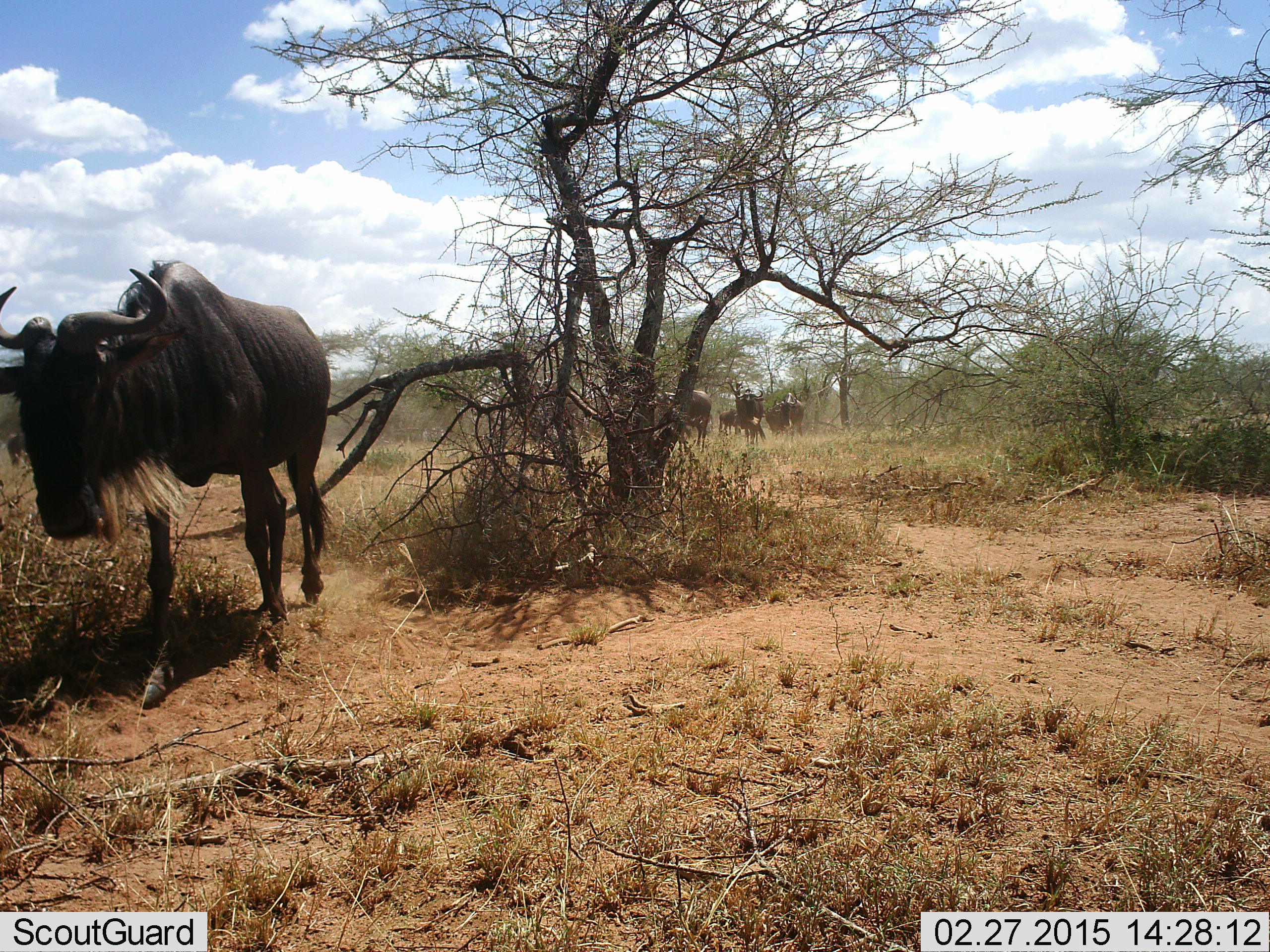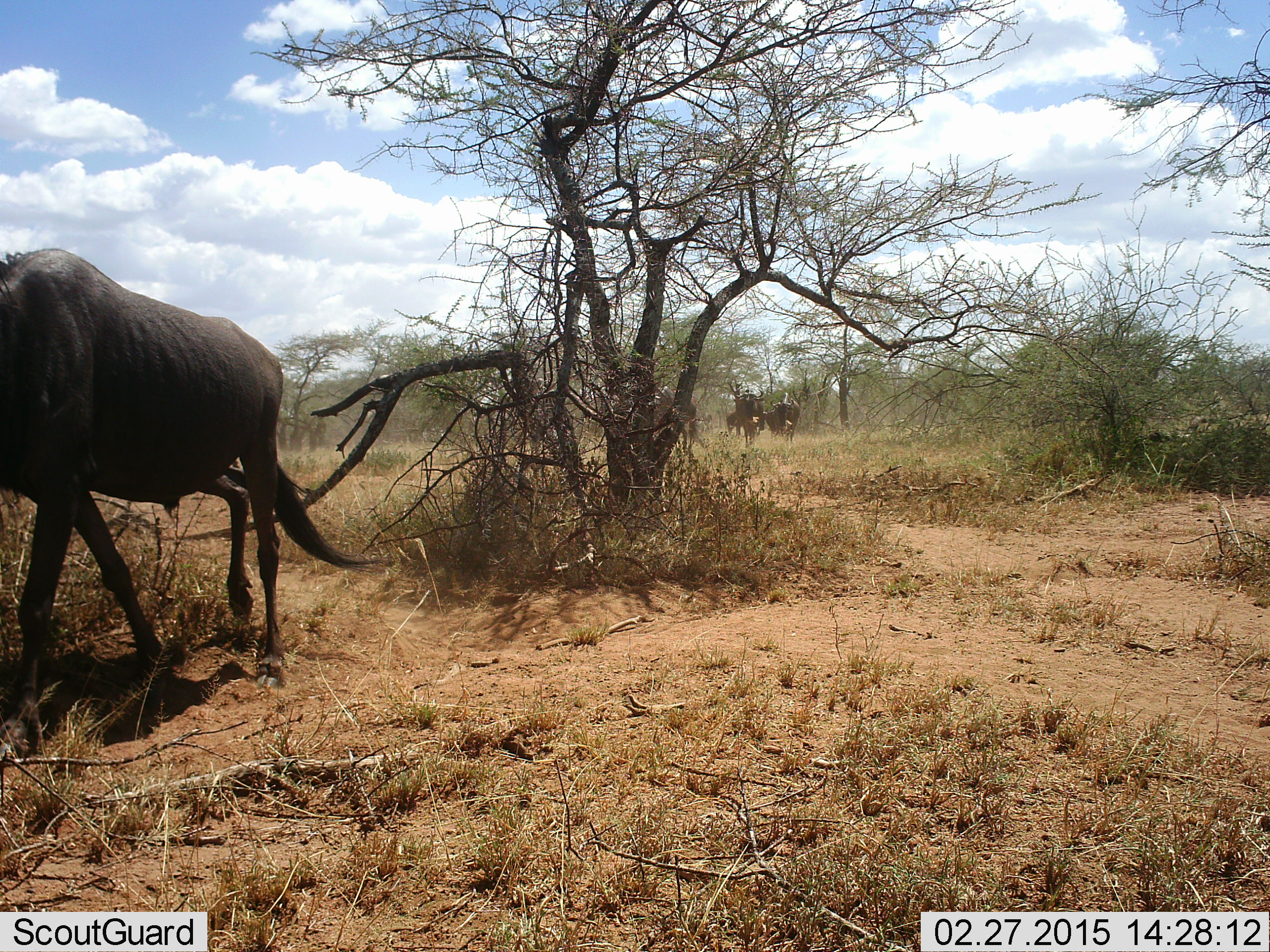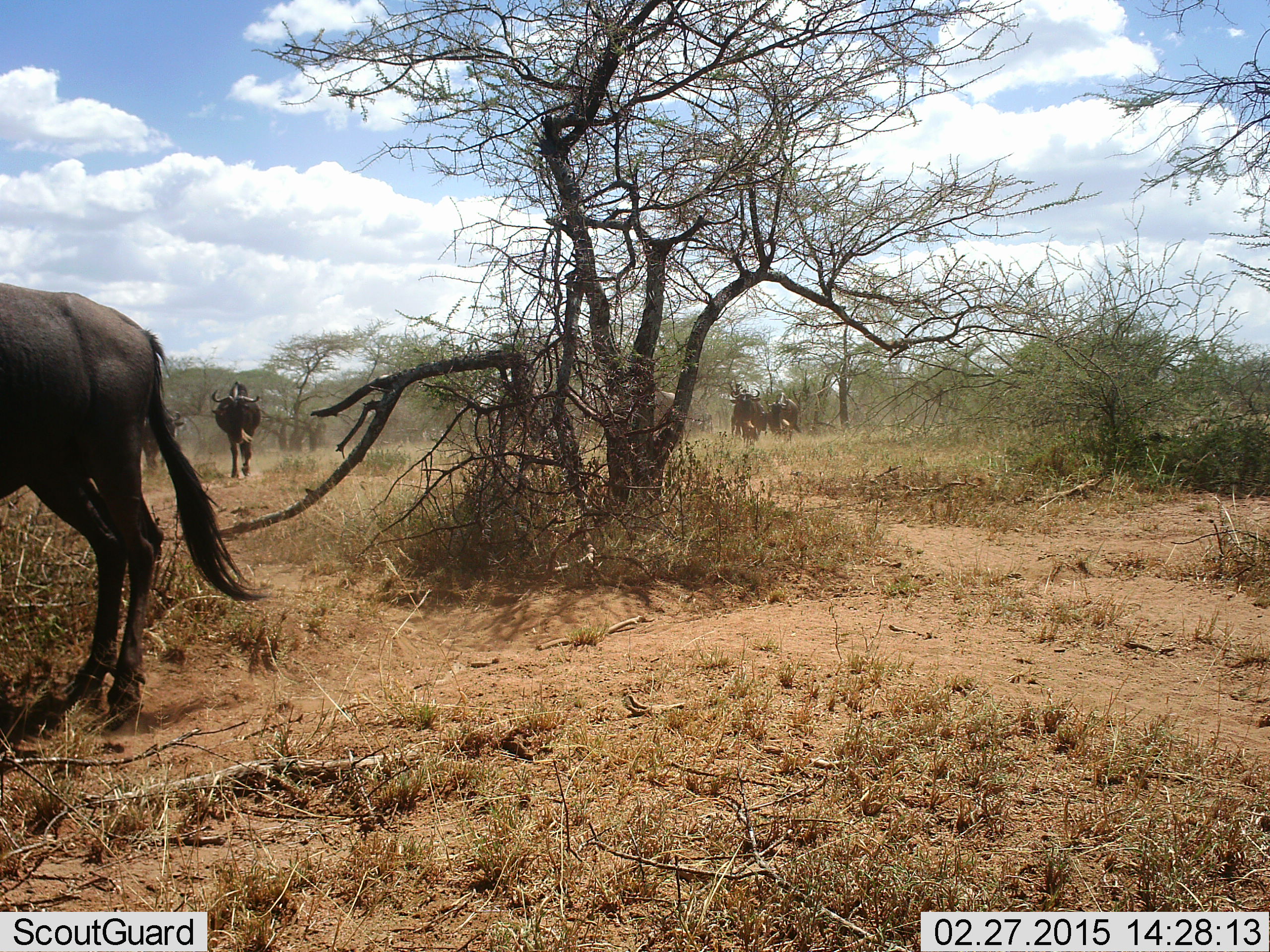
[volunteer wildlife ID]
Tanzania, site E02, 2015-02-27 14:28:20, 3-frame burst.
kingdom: Animalia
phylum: Chordata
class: Mammalia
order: Artiodactyla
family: Bovidae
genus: Connochaetes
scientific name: Connochaetes taurinus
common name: blue wildebeest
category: wildebeest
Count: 5.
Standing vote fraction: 30%.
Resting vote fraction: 0%.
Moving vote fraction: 80%.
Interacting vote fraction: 0%.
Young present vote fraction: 0%.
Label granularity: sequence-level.